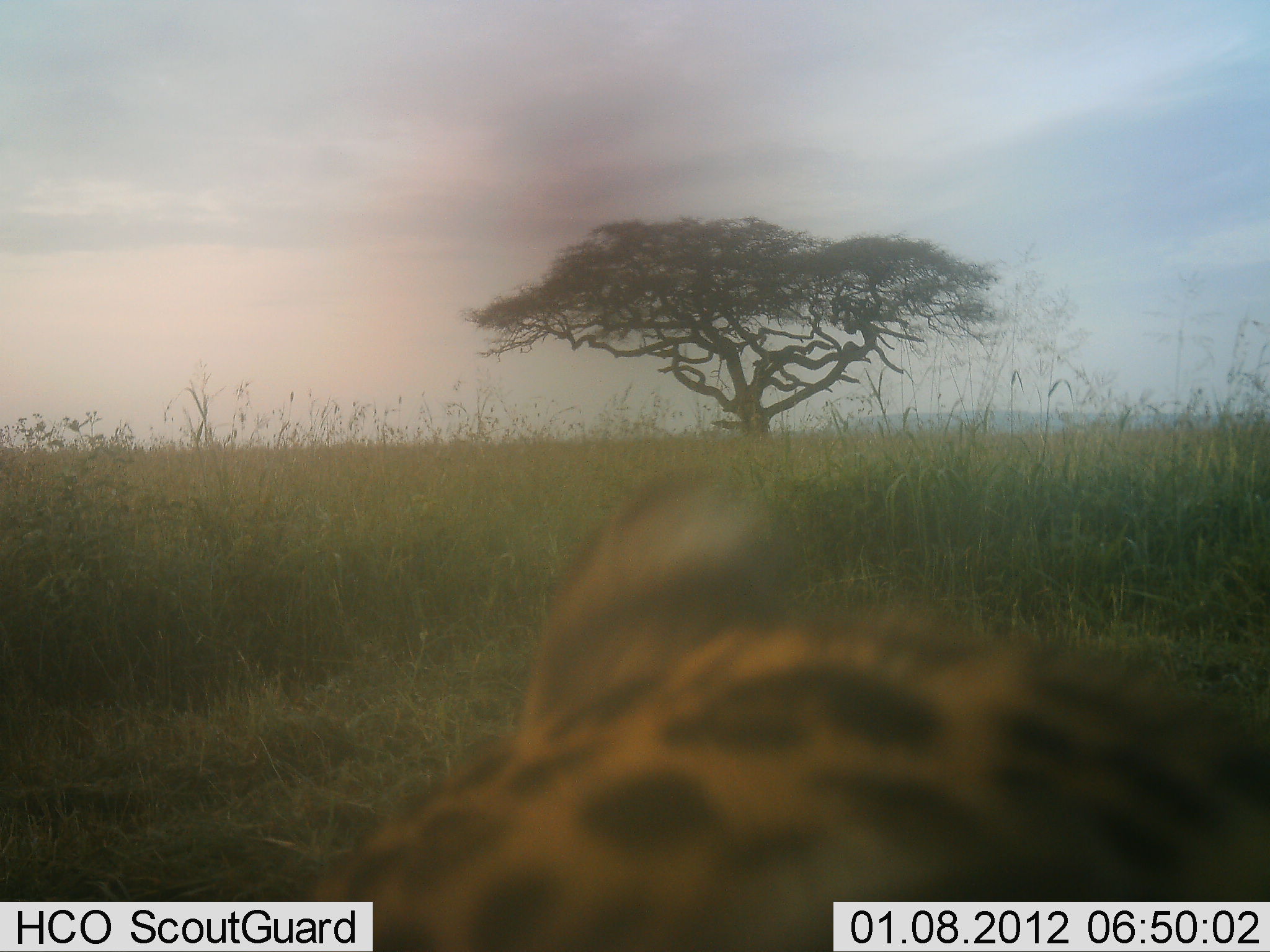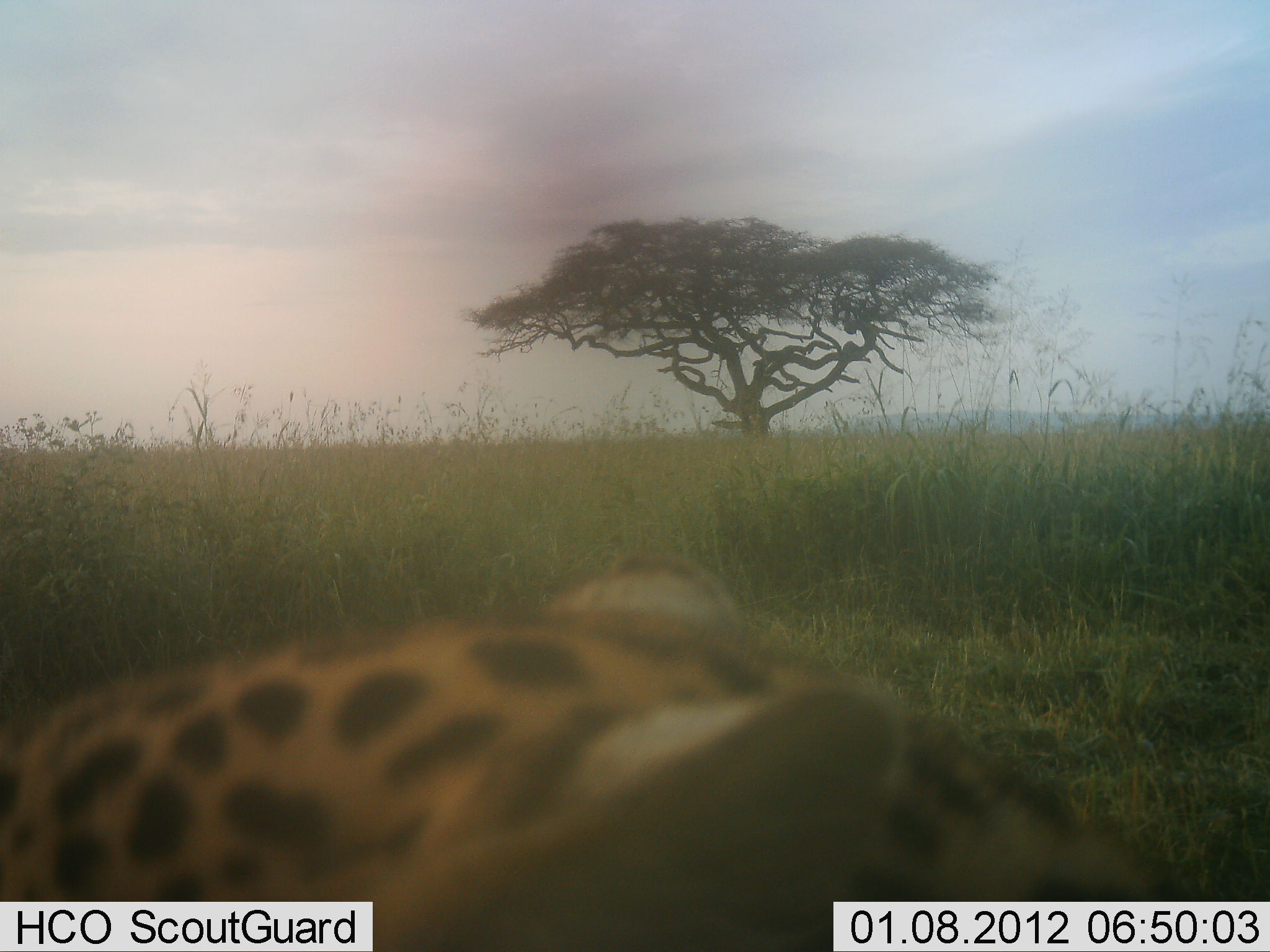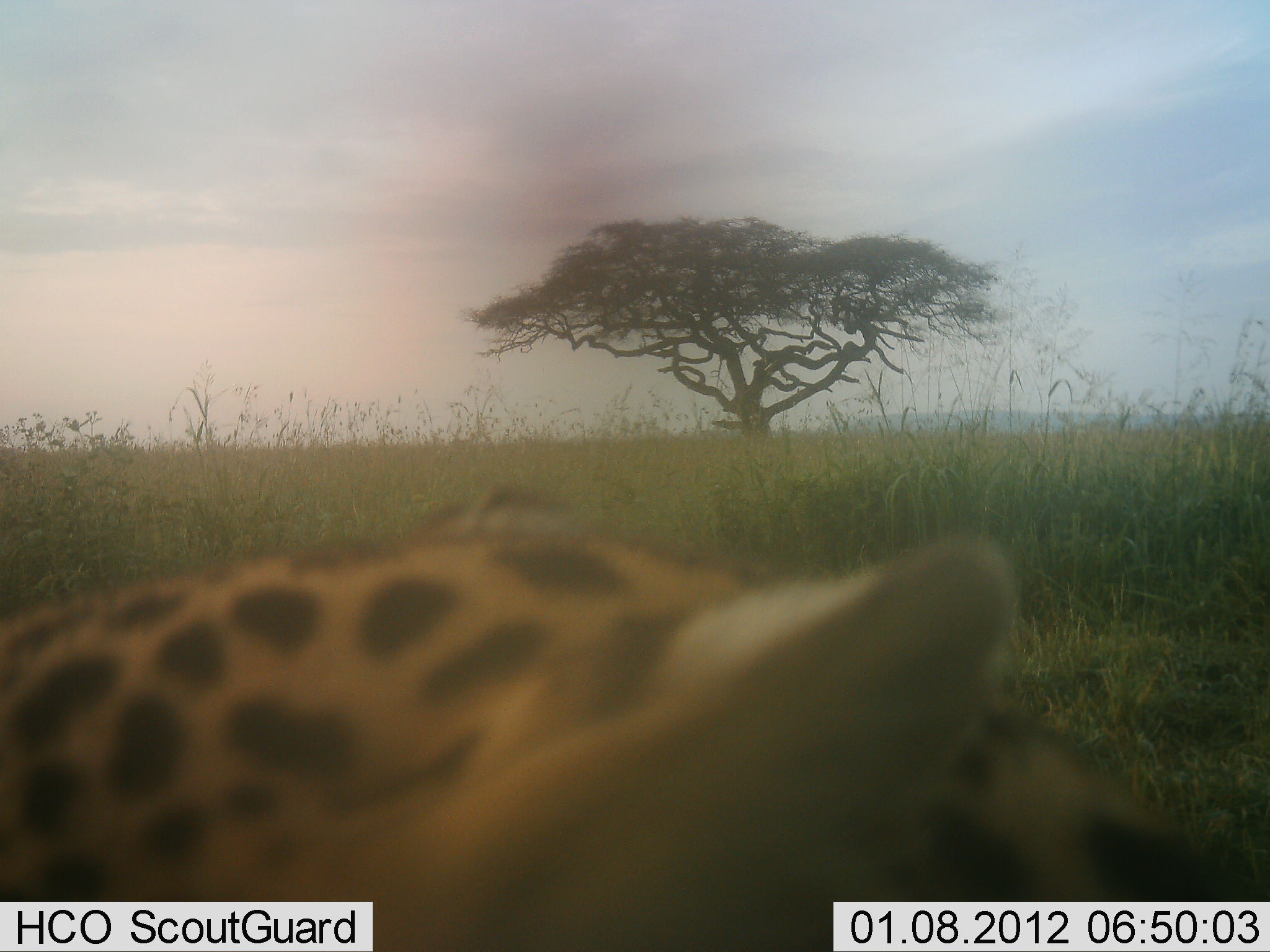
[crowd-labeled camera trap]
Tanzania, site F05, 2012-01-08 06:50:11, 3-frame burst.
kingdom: Animalia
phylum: Chordata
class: Mammalia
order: Carnivora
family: Felidae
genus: Acinonyx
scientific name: Acinonyx jubatus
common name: cheetah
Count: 1.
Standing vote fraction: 25%.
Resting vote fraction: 50%.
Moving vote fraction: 25%.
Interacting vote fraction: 0%.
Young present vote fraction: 0%.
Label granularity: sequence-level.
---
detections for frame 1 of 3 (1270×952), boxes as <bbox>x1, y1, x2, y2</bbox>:
animal: <bbox>306, 464, 1270, 952</bbox>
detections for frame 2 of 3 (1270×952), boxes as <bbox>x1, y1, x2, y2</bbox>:
animal: <bbox>0, 551, 1172, 952</bbox>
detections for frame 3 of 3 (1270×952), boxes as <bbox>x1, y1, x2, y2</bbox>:
animal: <bbox>0, 482, 1269, 951</bbox>